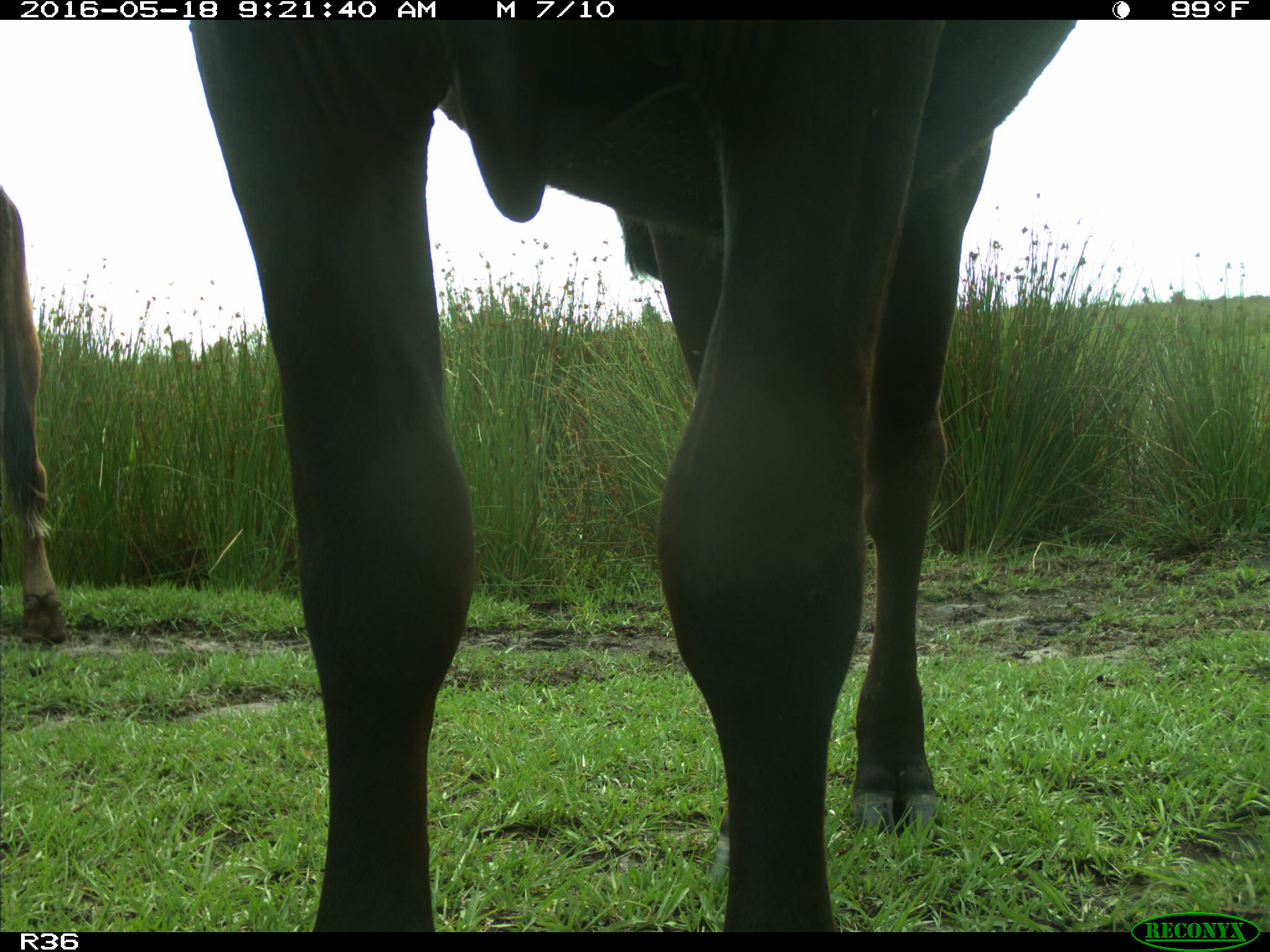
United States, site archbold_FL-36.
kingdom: Animalia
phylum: Chordata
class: Mammalia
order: Artiodactyla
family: Bovidae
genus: Bos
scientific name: Bos taurus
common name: domestic cow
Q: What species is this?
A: Bos taurus (domestic cow).